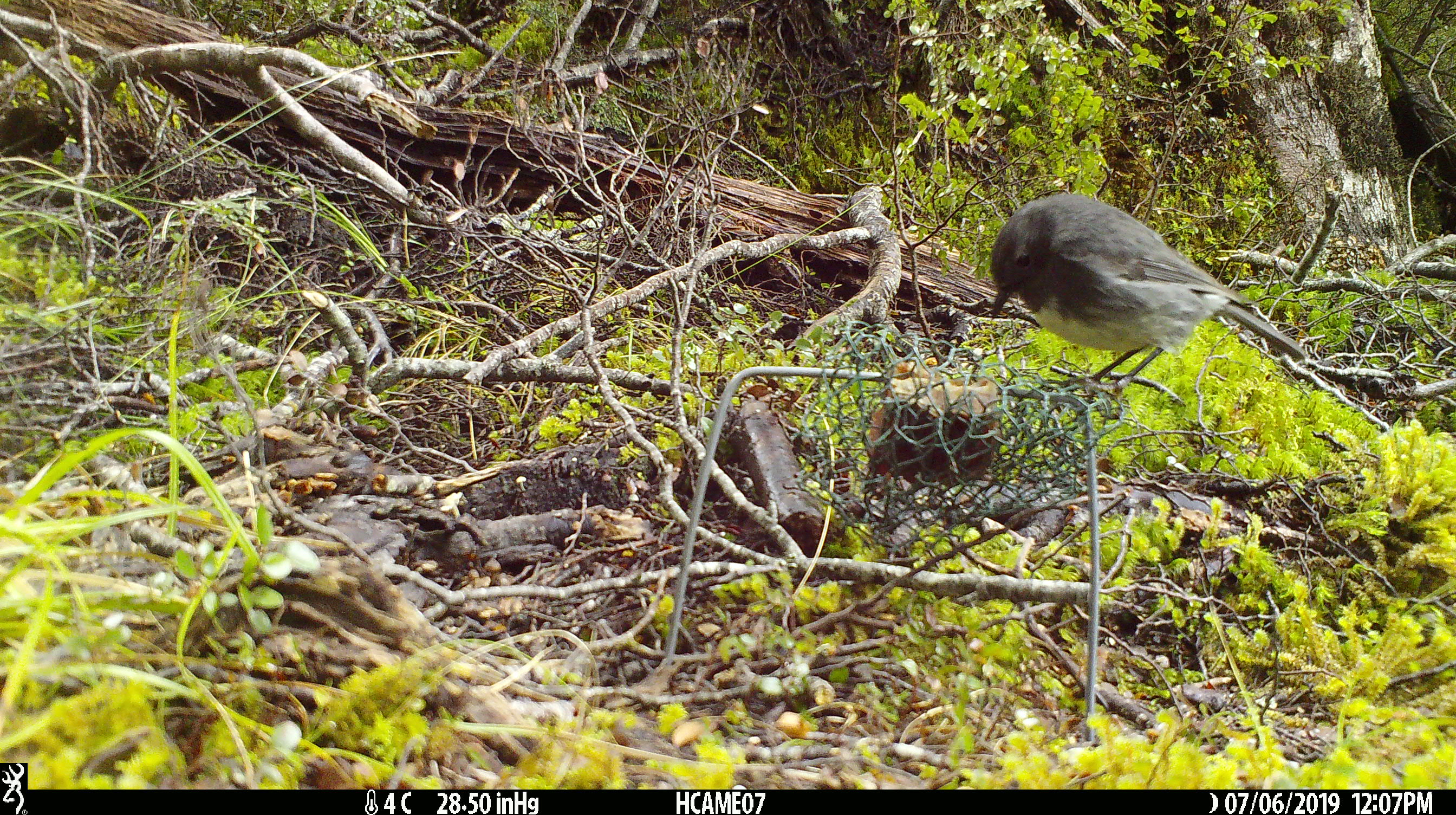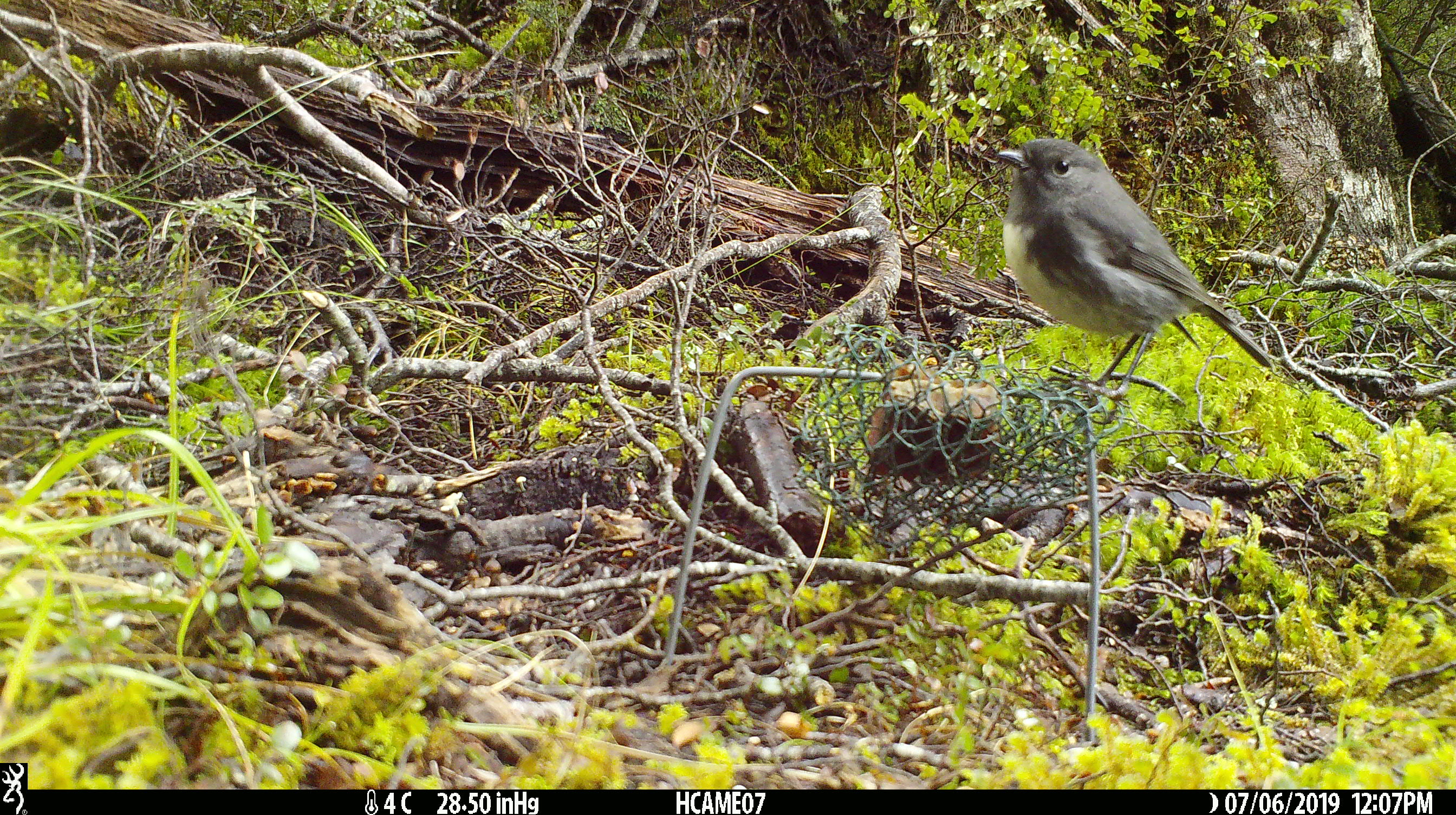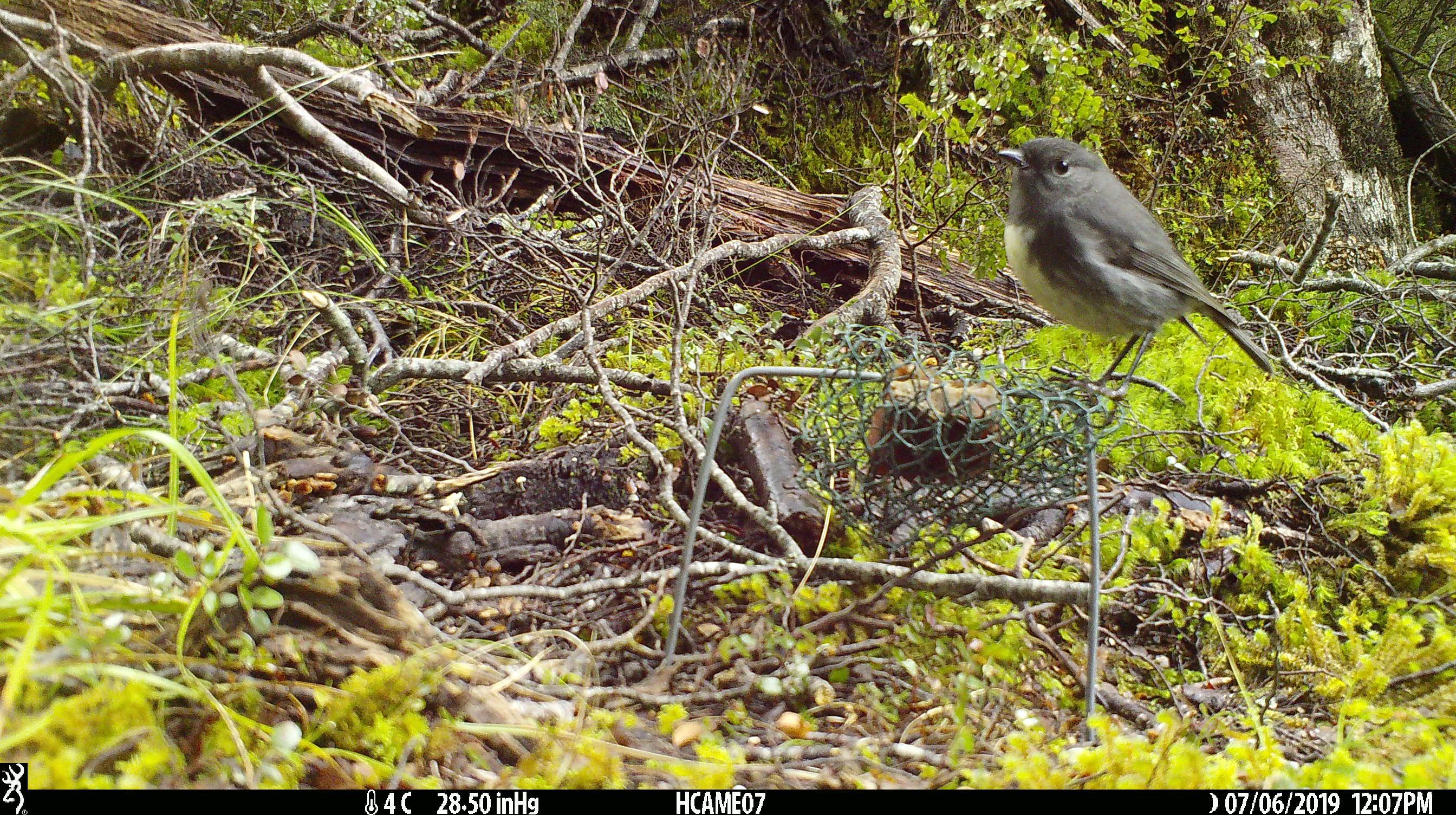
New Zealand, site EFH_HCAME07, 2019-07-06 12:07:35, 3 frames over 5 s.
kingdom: Animalia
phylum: Chordata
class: Aves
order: Passeriformes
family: Petroicidae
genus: Petroica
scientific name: Petroica australis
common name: new zealand robin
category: robin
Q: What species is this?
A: Robin (new zealand robin) (Petroica australis).